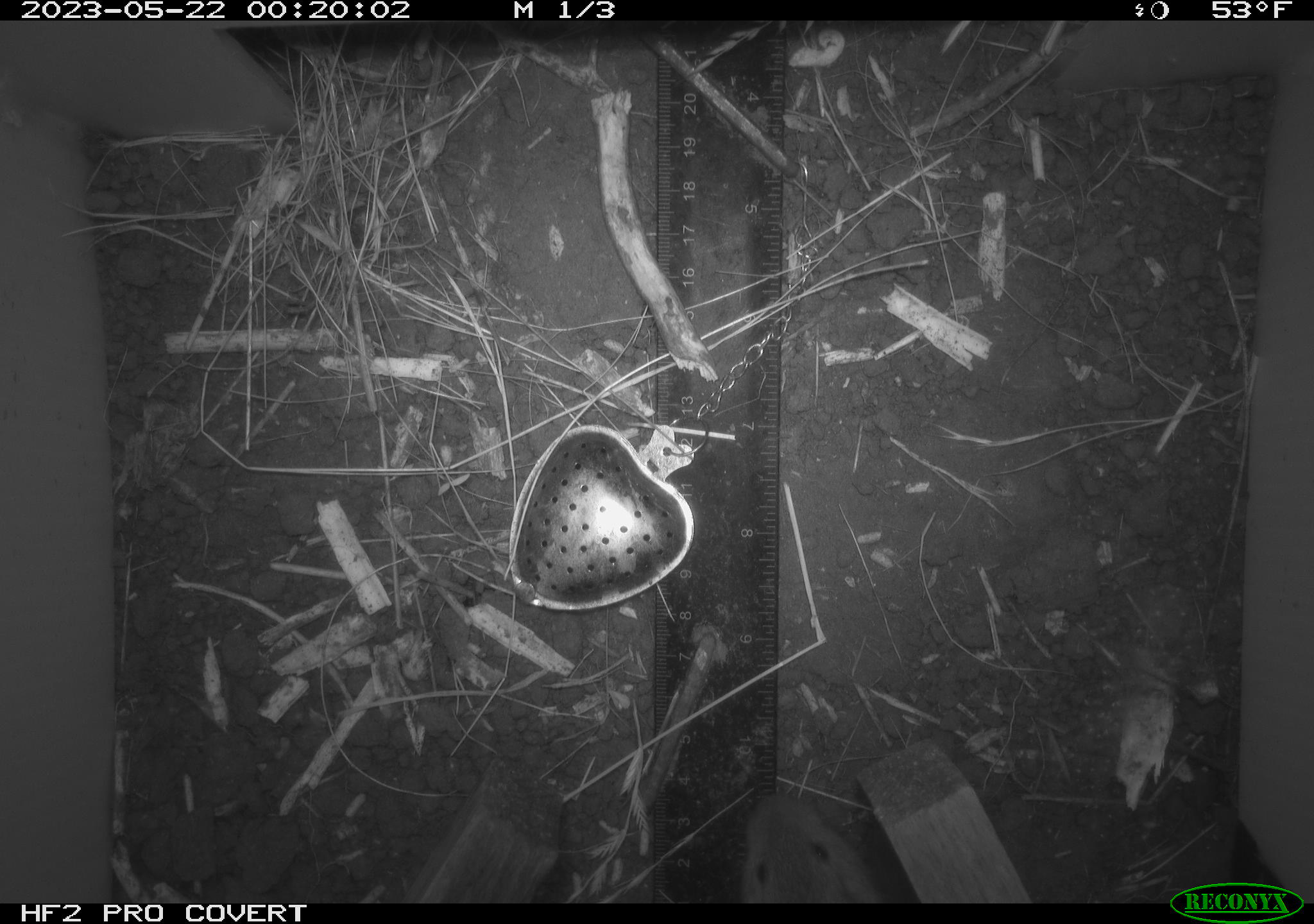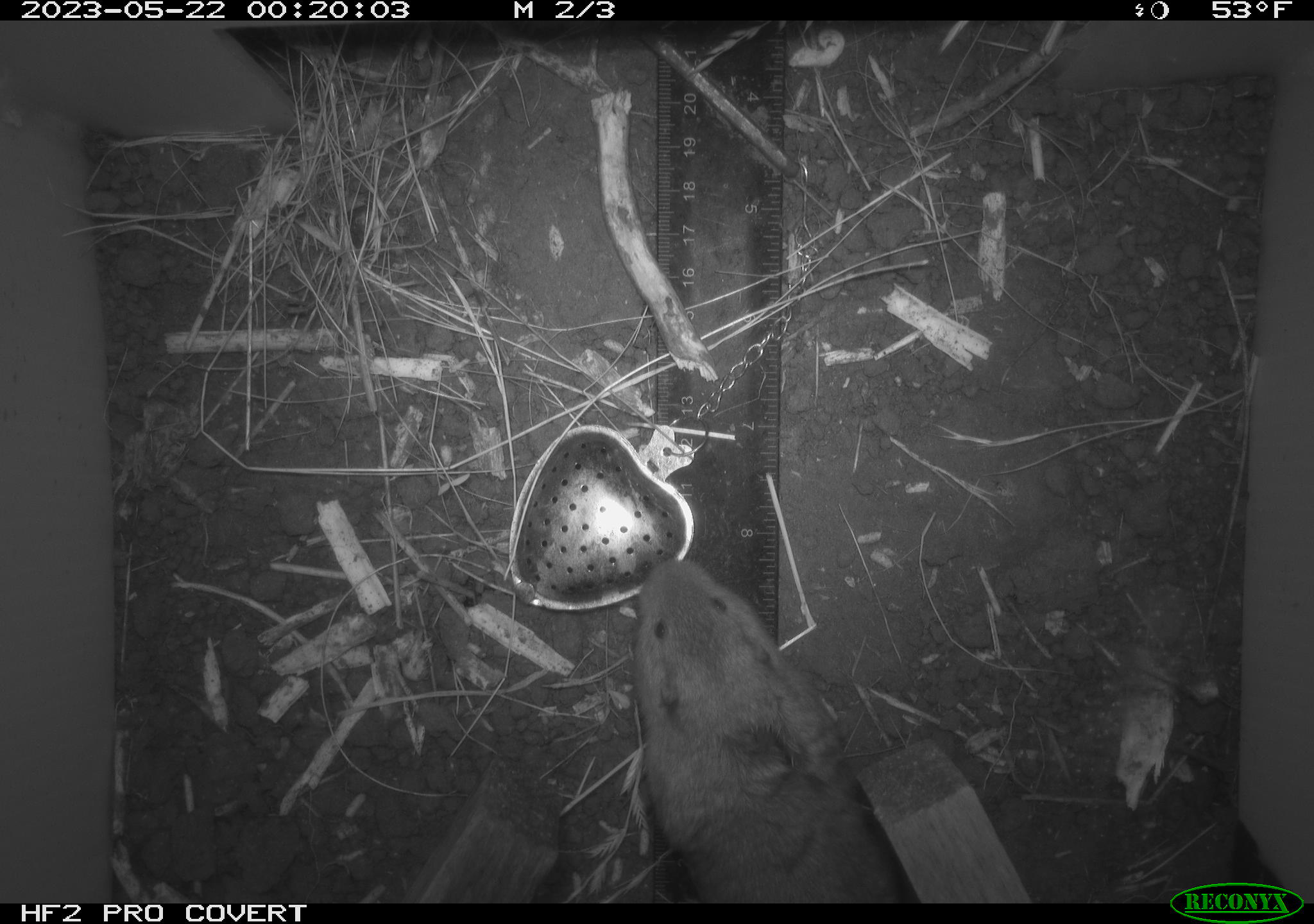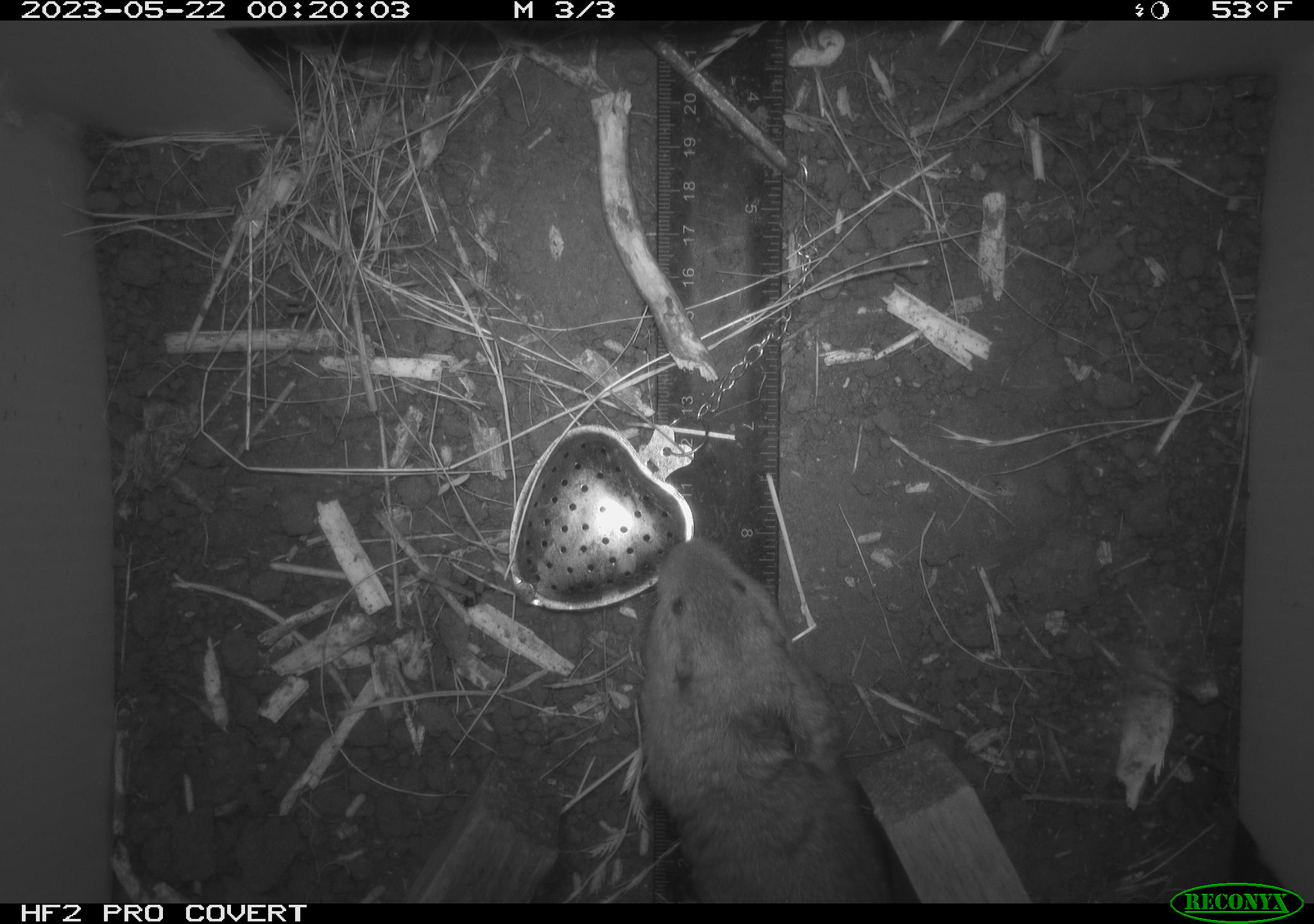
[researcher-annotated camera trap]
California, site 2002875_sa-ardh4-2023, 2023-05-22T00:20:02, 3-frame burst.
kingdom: Animalia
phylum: Chordata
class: Mammalia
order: Rodentia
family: Geomyidae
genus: Megascapheus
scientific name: Megascapheus bottae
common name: botta's pocket gopher